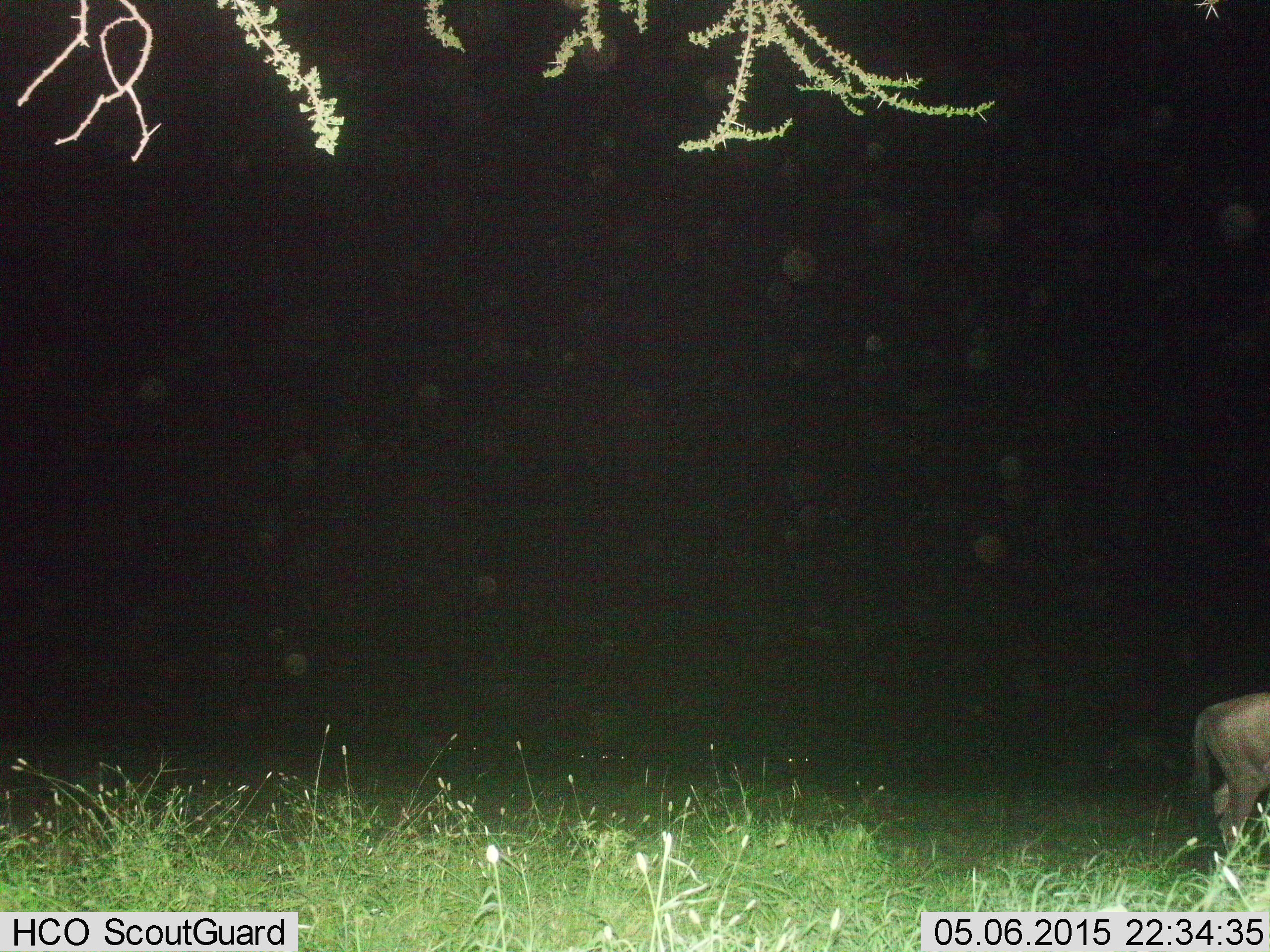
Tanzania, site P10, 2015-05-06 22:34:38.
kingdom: Animalia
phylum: Chordata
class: Mammalia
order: Artiodactyla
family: Bovidae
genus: Connochaetes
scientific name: Connochaetes taurinus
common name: blue wildebeest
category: wildebeest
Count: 1.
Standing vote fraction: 30%.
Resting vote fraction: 0%.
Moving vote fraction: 70%.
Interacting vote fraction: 0%.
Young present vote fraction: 0%.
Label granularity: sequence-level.